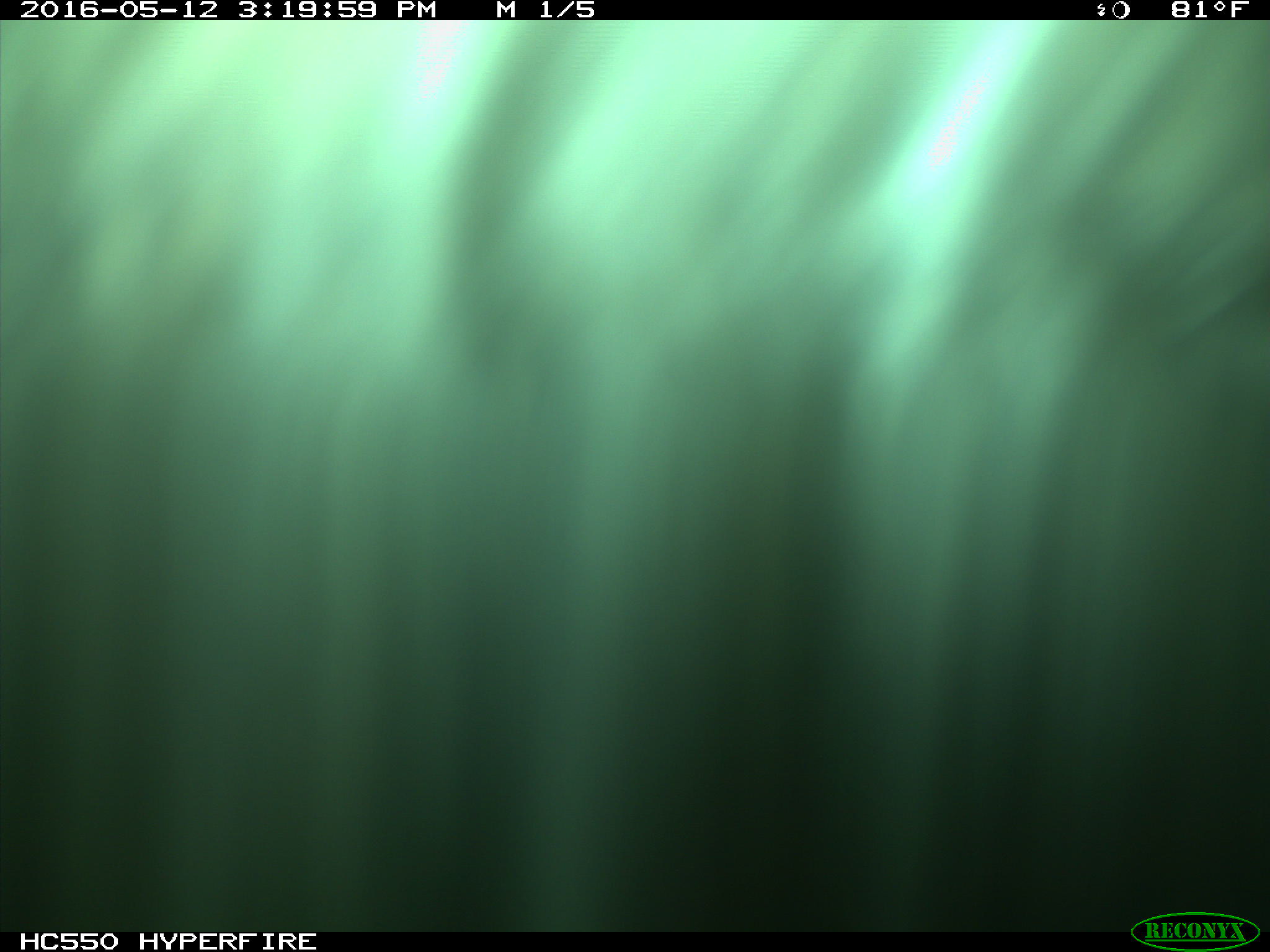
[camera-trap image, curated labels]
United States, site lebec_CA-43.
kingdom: Animalia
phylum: Chordata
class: Mammalia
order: Artiodactyla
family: Bovidae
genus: Bos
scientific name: Bos taurus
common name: domestic cow